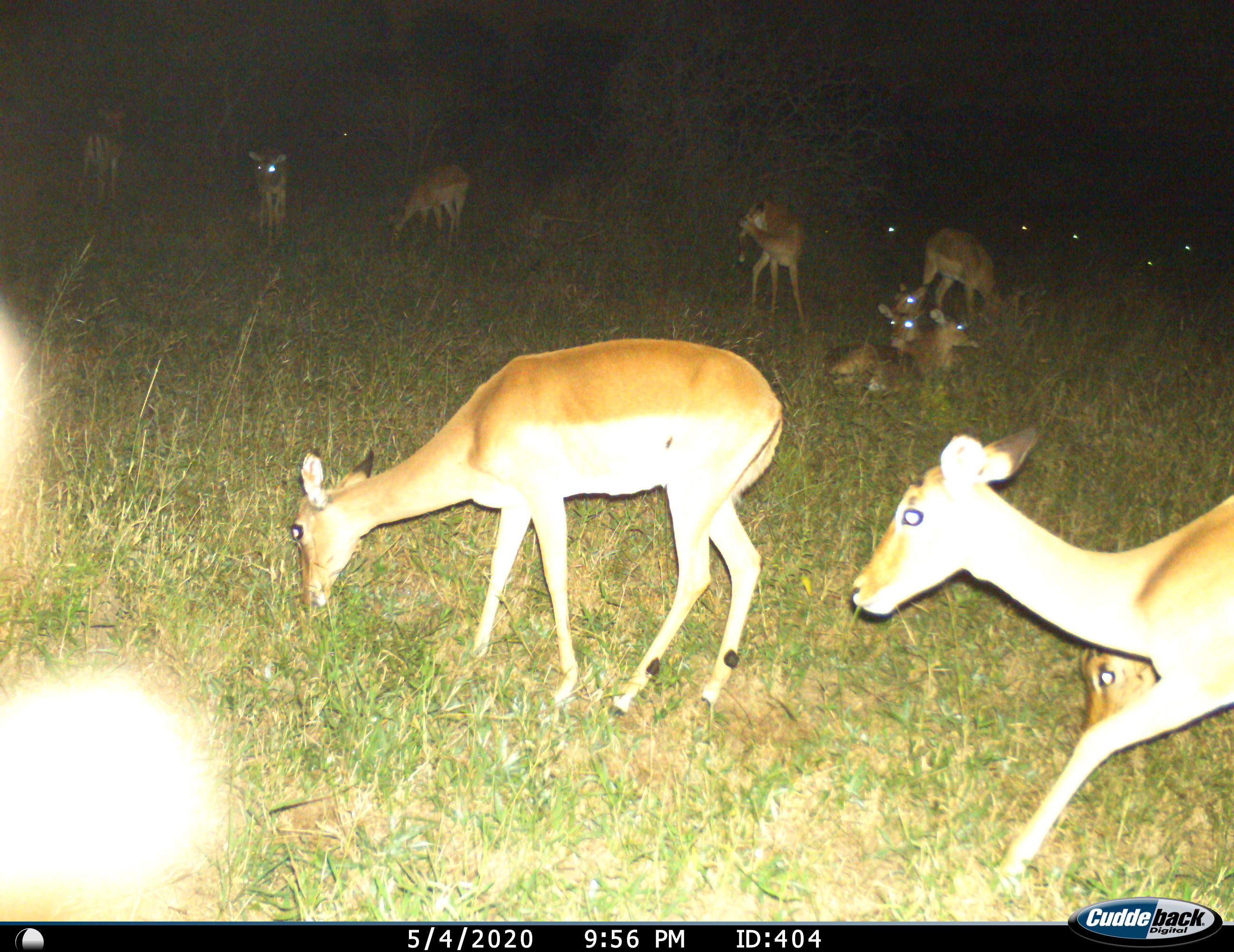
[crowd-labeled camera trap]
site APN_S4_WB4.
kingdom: Animalia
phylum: Chordata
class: Mammalia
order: Artiodactyla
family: Bovidae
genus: Aepyceros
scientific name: Aepyceros melampus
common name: impala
Impala (Aepyceros melampus), count 11-50. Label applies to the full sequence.